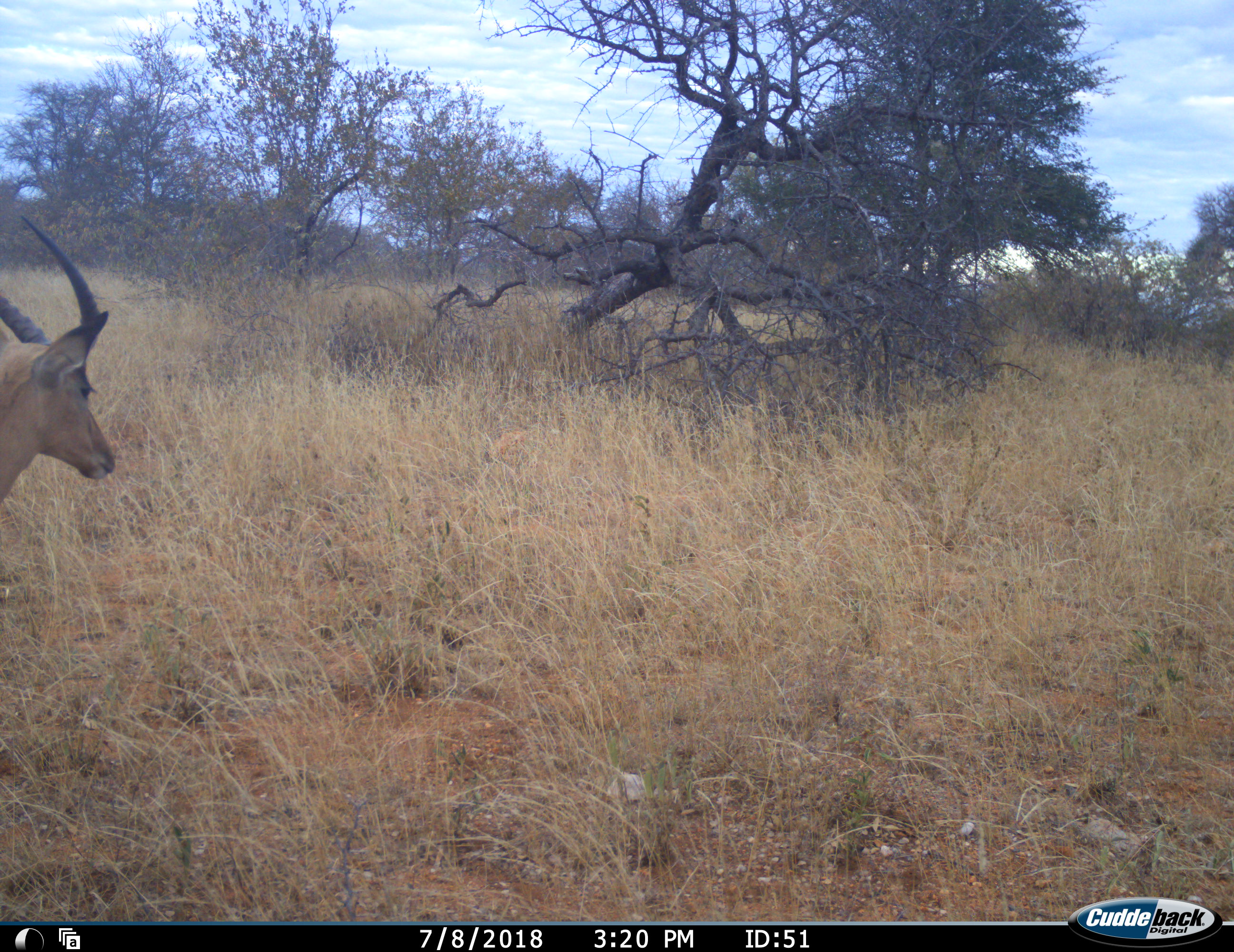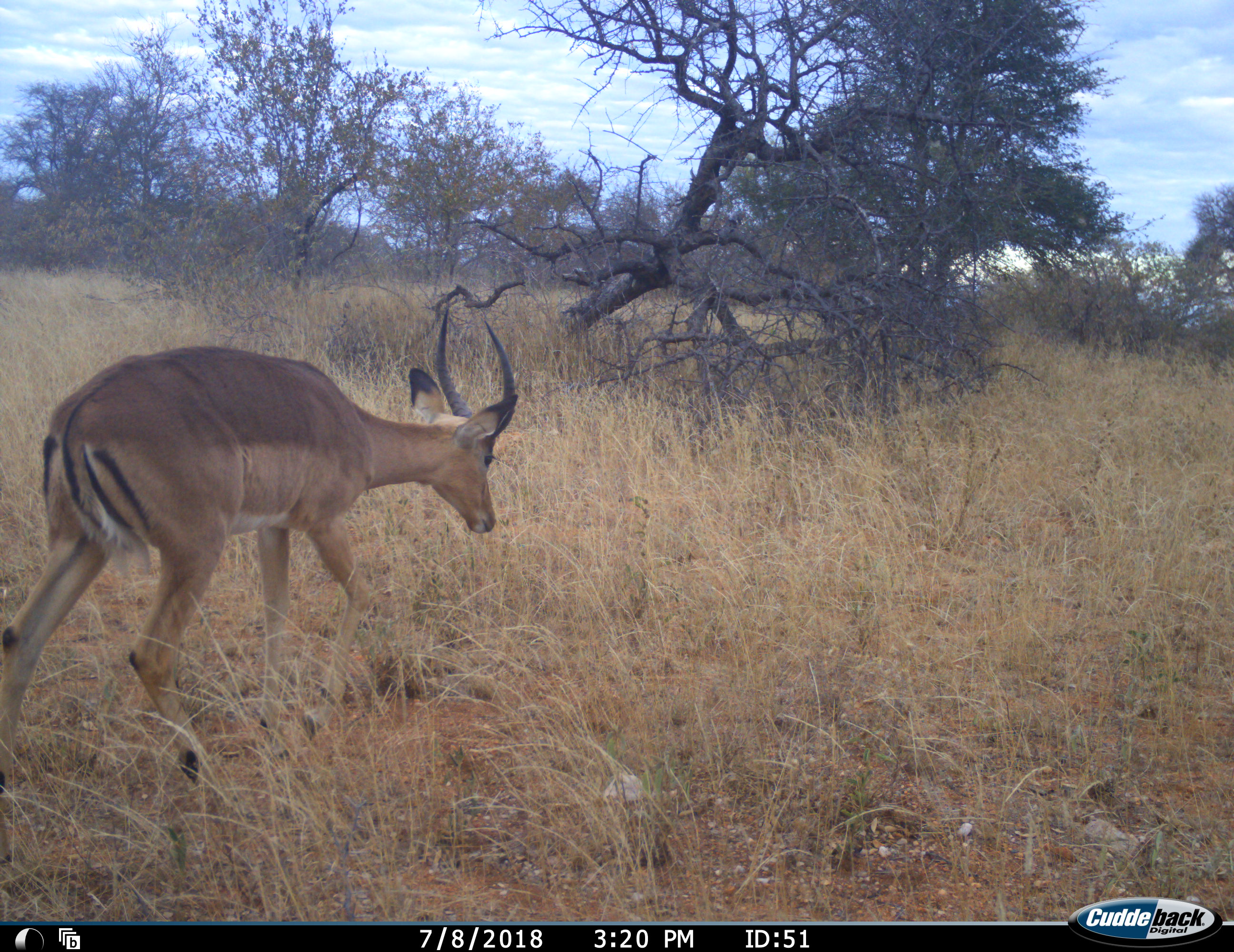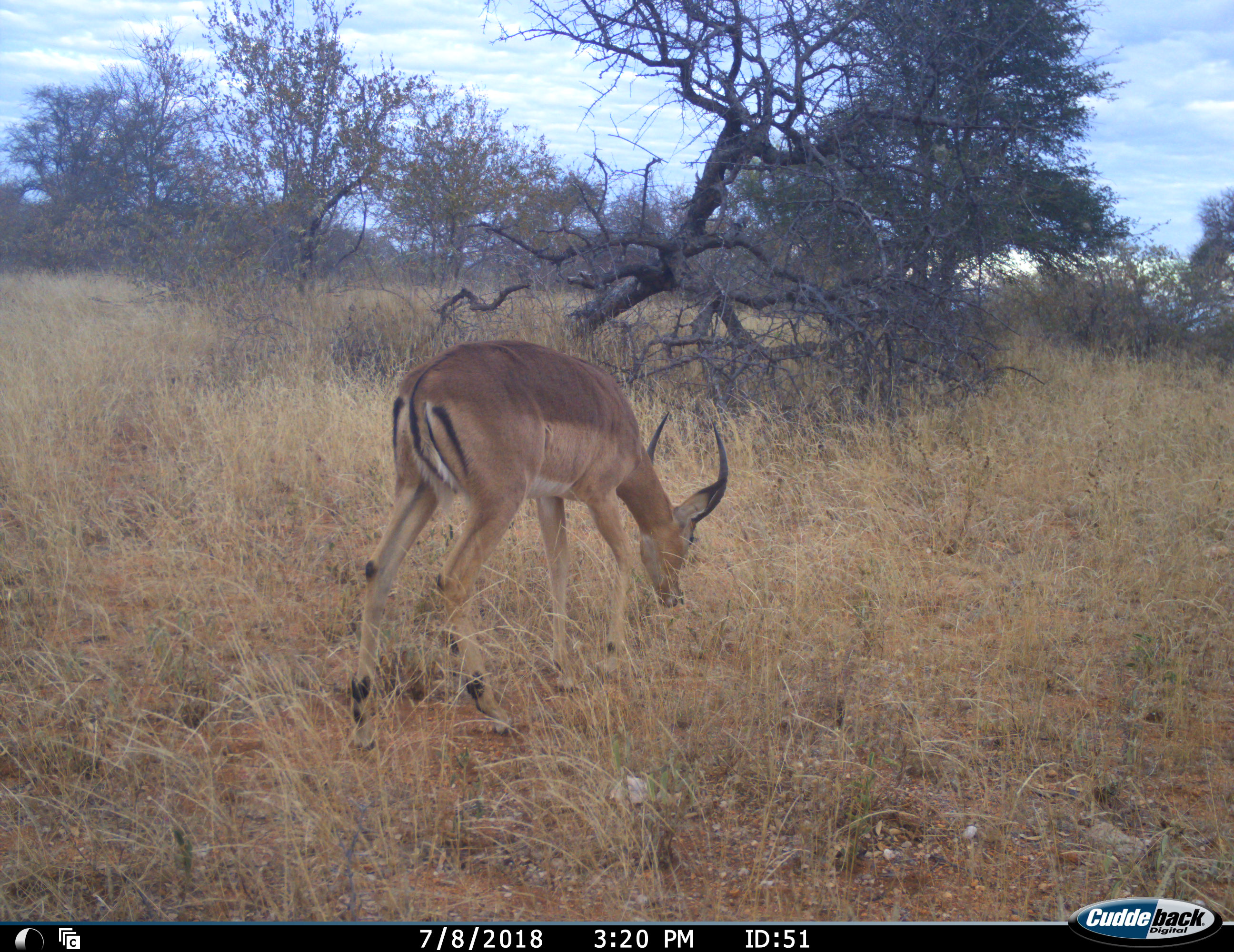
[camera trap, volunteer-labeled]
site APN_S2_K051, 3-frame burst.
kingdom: Animalia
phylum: Chordata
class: Mammalia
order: Artiodactyla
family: Bovidae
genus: Aepyceros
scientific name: Aepyceros melampus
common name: impala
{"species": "impala (Aepyceros melampus)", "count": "1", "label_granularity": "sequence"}